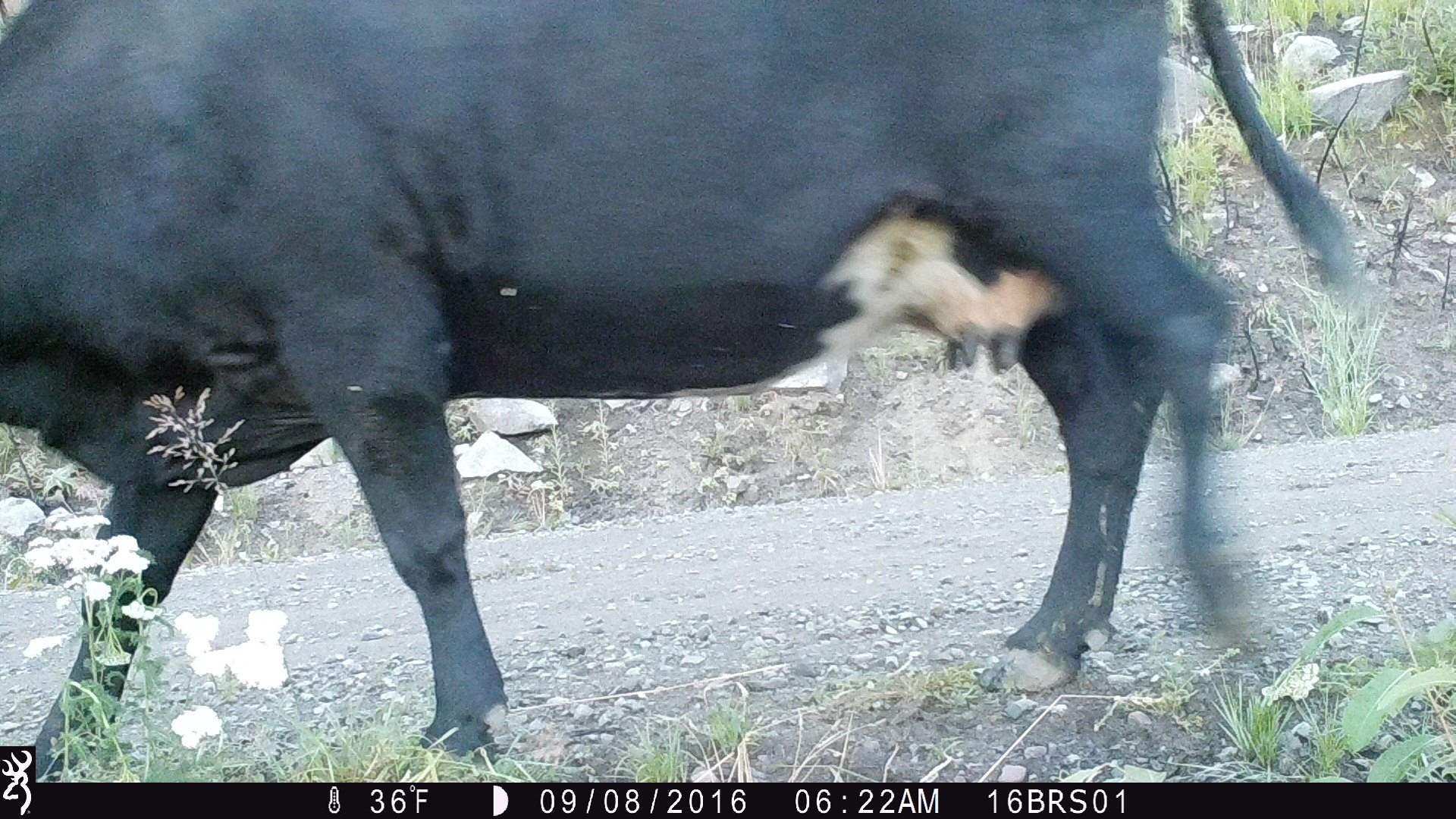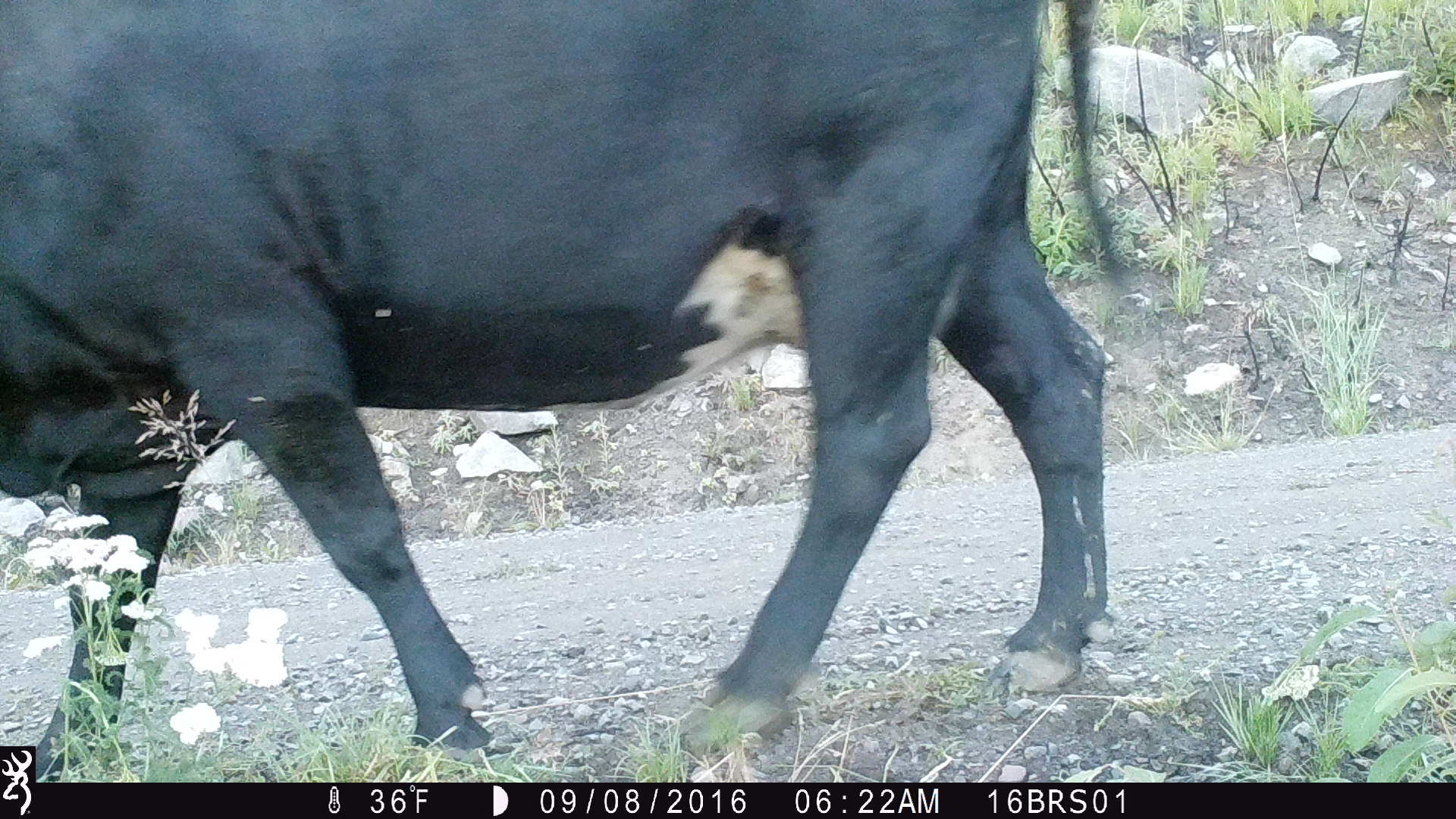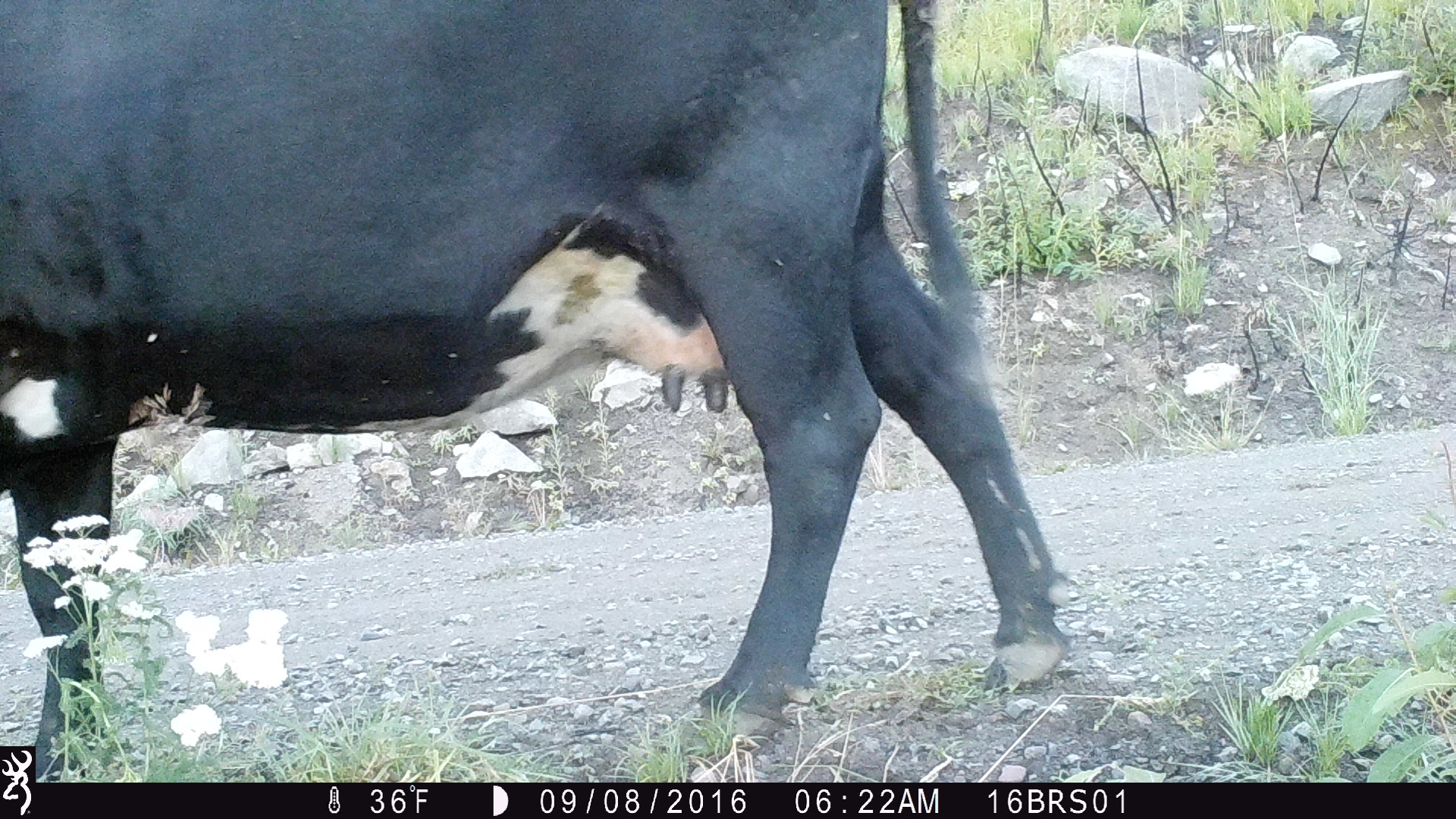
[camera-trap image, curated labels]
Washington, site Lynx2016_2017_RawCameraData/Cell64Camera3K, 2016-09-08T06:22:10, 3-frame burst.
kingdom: Animalia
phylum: Chordata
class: Mammalia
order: Artiodactyla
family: Bovidae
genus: Bos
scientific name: Bos taurus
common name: domestic cattle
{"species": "domestic cattle (Bos taurus)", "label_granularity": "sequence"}